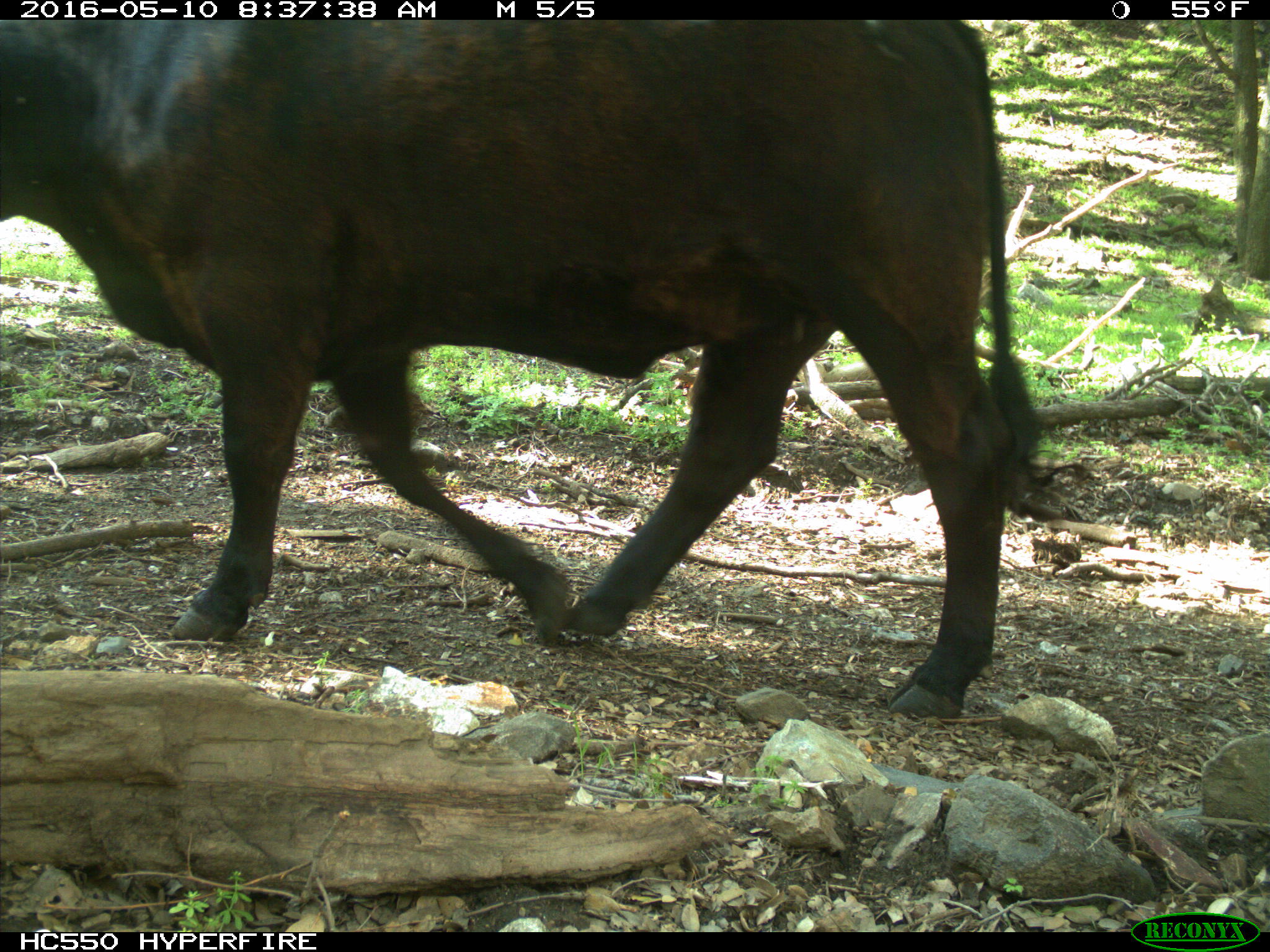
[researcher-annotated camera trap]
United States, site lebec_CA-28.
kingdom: Animalia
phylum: Chordata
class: Mammalia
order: Artiodactyla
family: Bovidae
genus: Bos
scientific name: Bos taurus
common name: domestic cow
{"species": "Bos taurus (domestic cow)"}